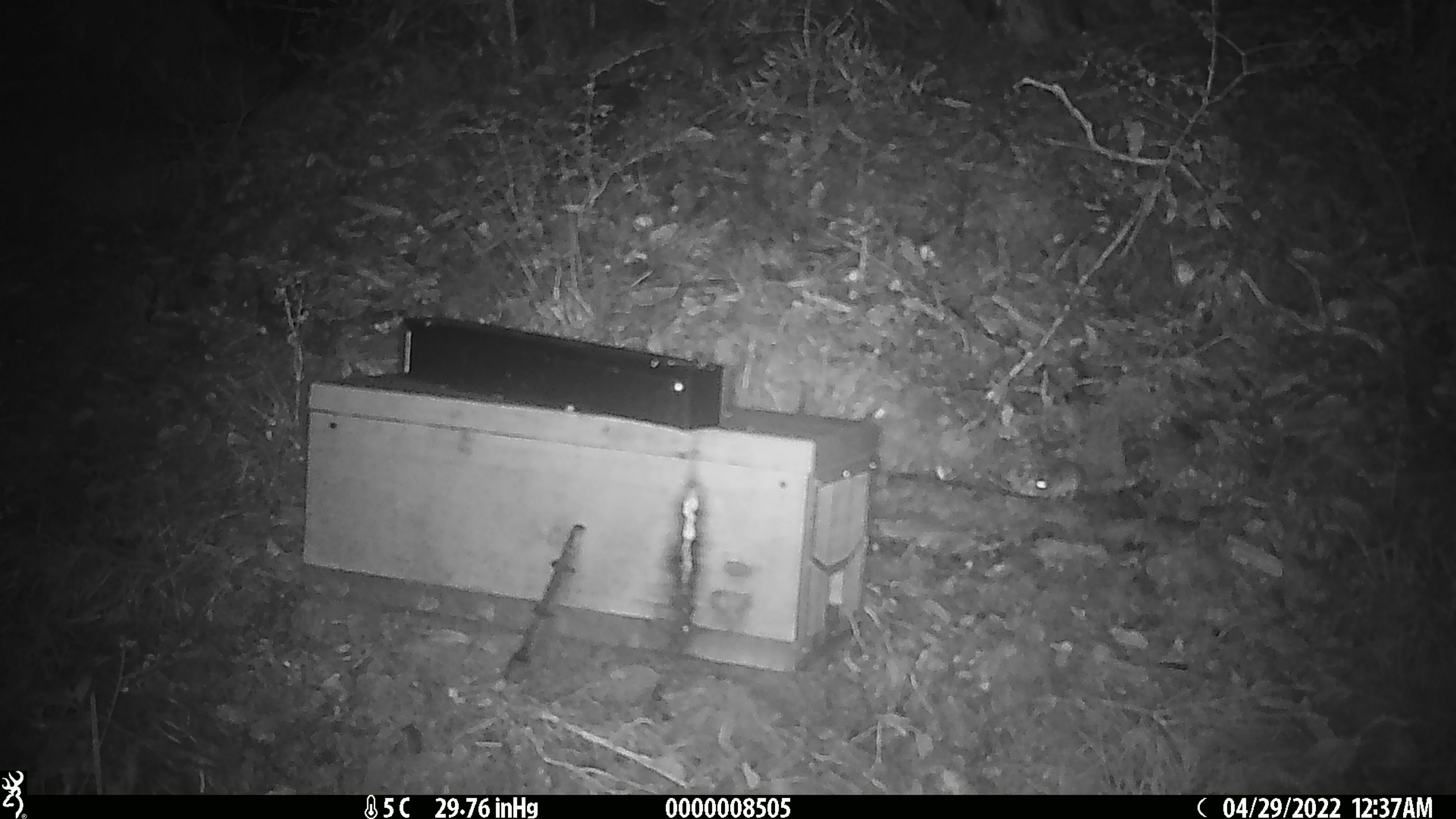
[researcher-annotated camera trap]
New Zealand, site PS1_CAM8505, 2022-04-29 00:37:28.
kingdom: Animalia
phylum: Chordata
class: Mammalia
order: Rodentia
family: Muridae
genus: Mus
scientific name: Mus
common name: mouse